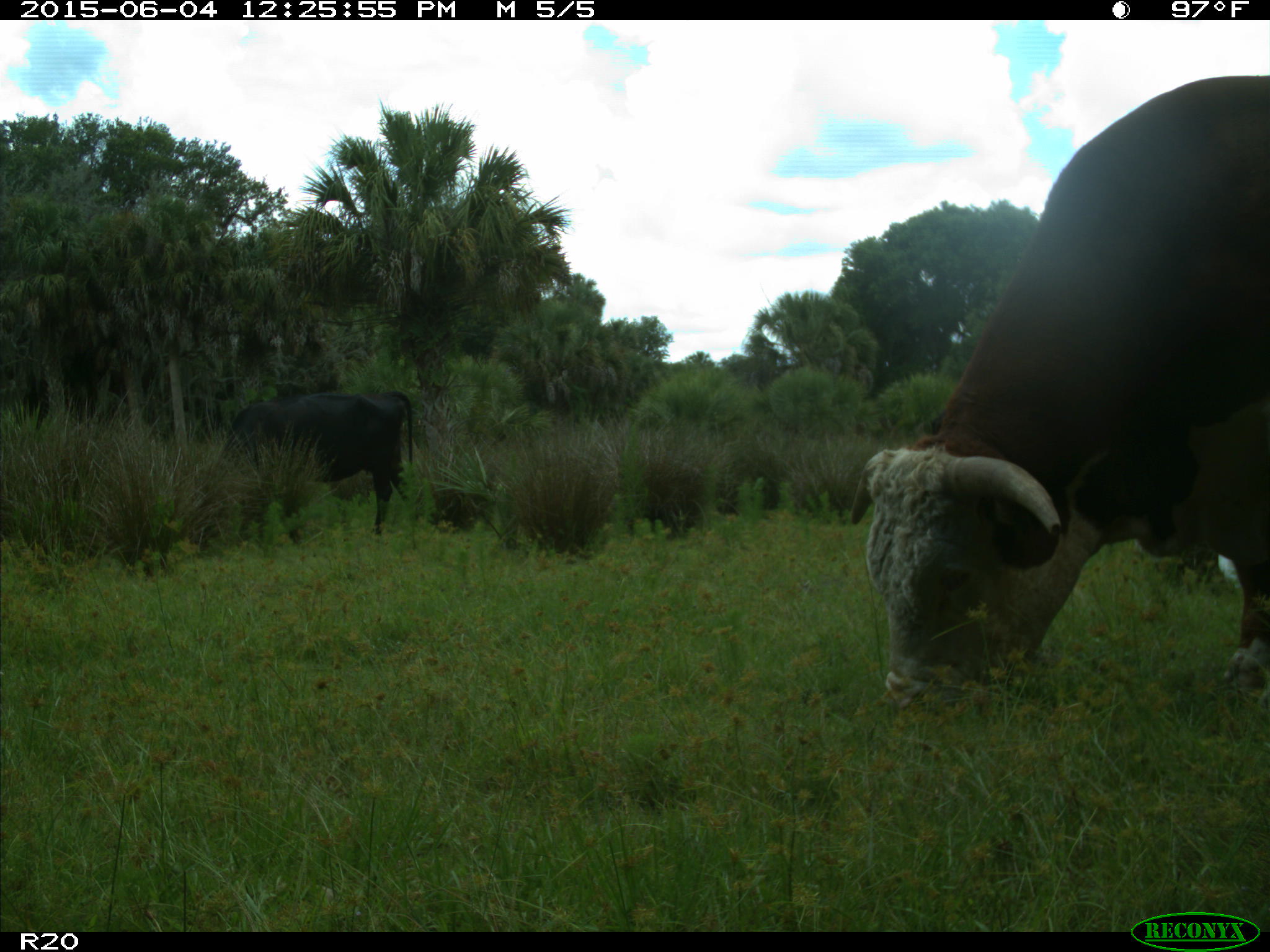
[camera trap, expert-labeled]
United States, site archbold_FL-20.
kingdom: Animalia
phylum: Chordata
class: Mammalia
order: Artiodactyla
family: Bovidae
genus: Bos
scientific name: Bos taurus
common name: domestic cow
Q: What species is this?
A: Bos taurus (domestic cow).